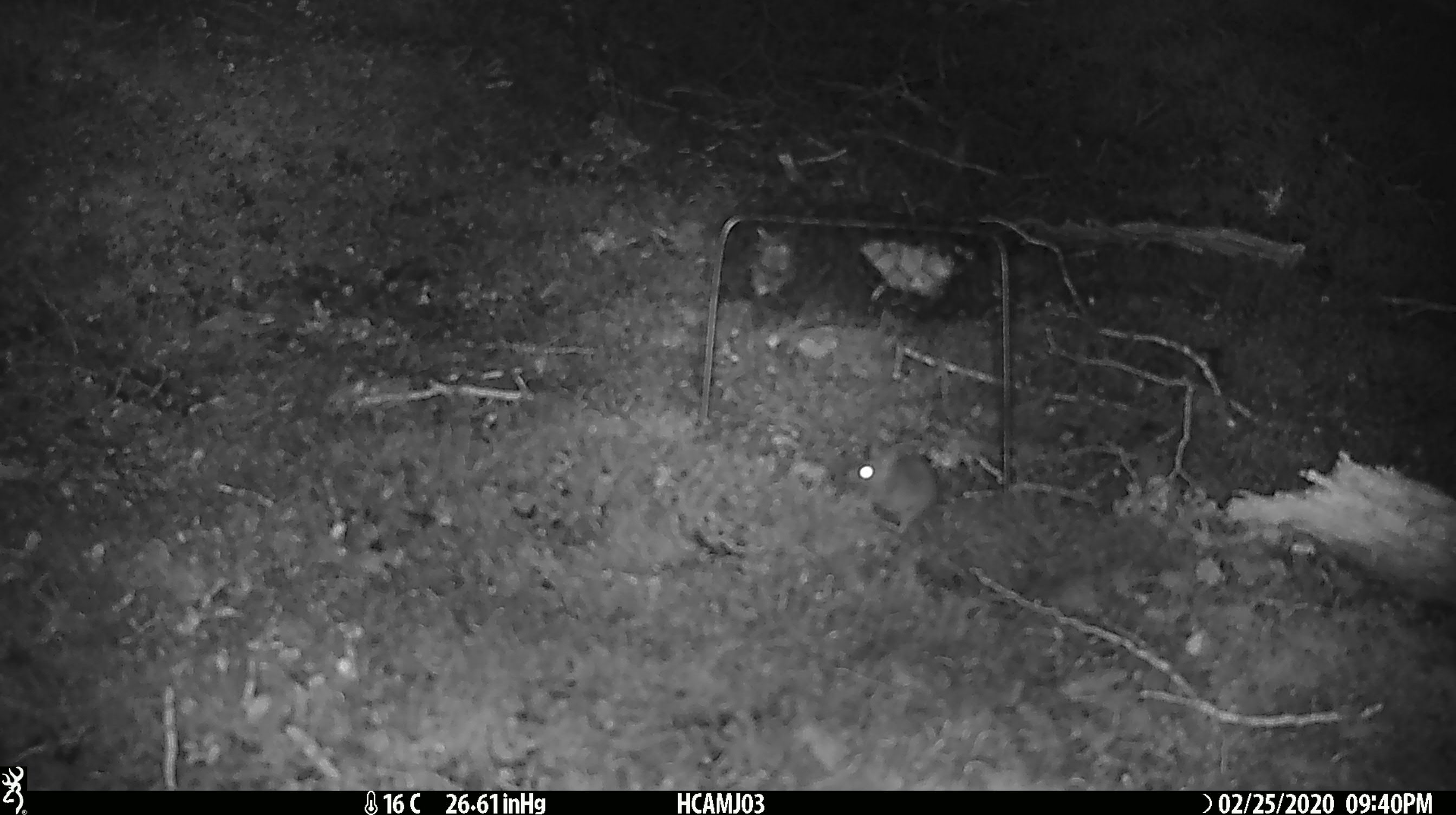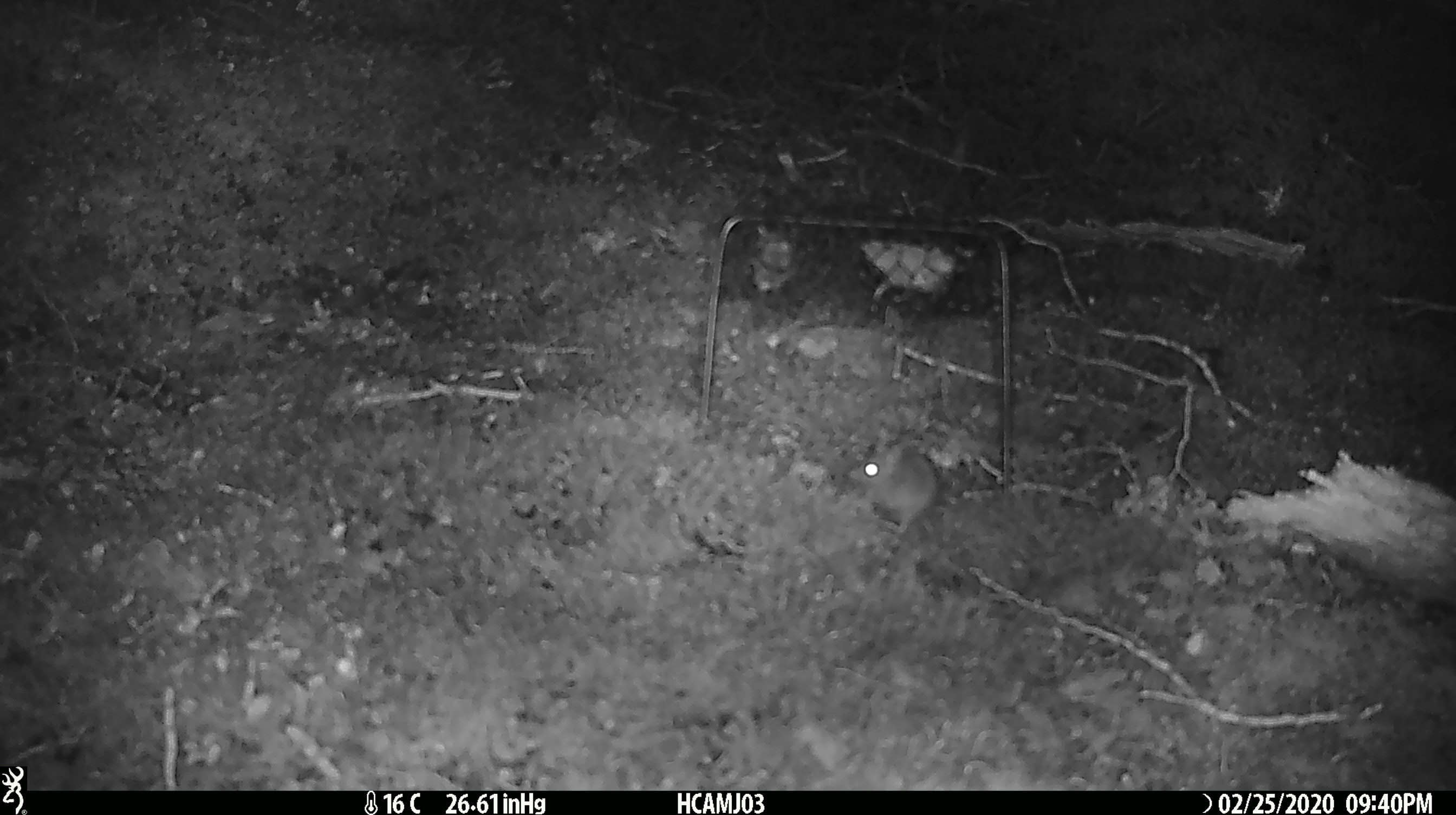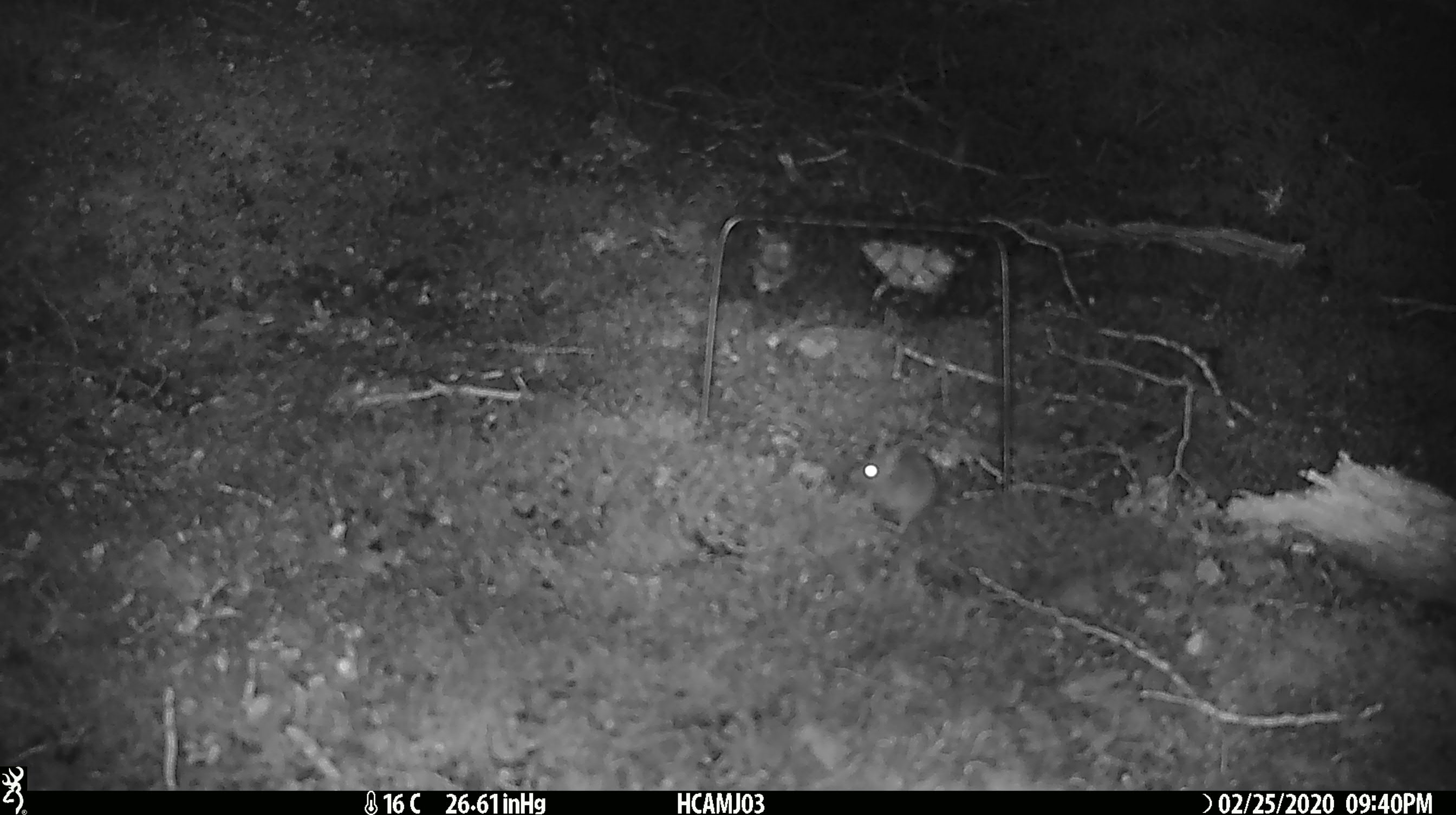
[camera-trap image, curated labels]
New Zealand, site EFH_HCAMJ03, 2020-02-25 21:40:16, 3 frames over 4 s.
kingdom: Animalia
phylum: Chordata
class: Mammalia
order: Rodentia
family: Muridae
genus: Mus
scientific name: Mus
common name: mouse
Mouse (Mus).